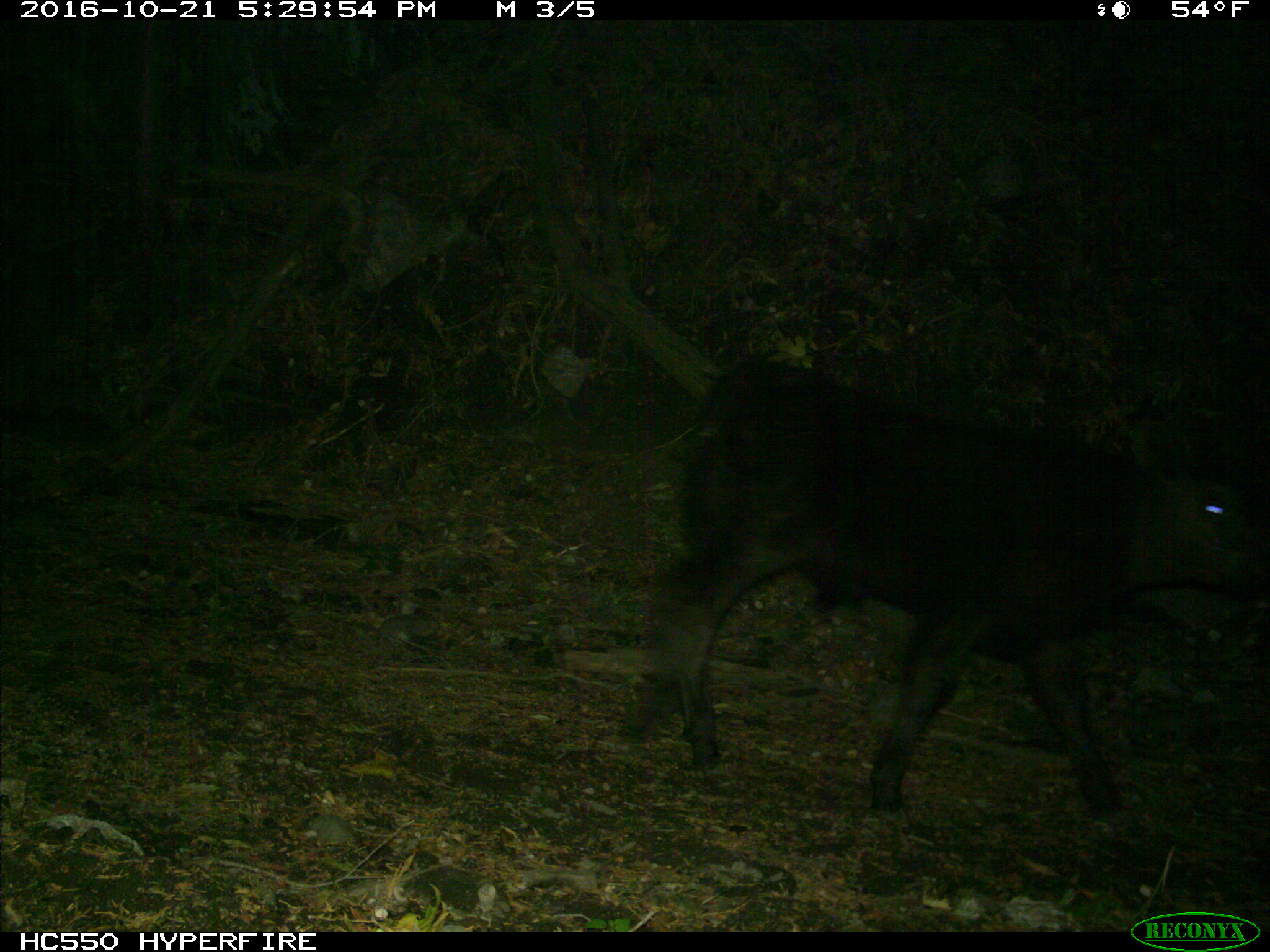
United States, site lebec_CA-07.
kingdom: Animalia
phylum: Chordata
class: Mammalia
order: Artiodactyla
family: Bovidae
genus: Bos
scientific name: Bos taurus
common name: domestic cow